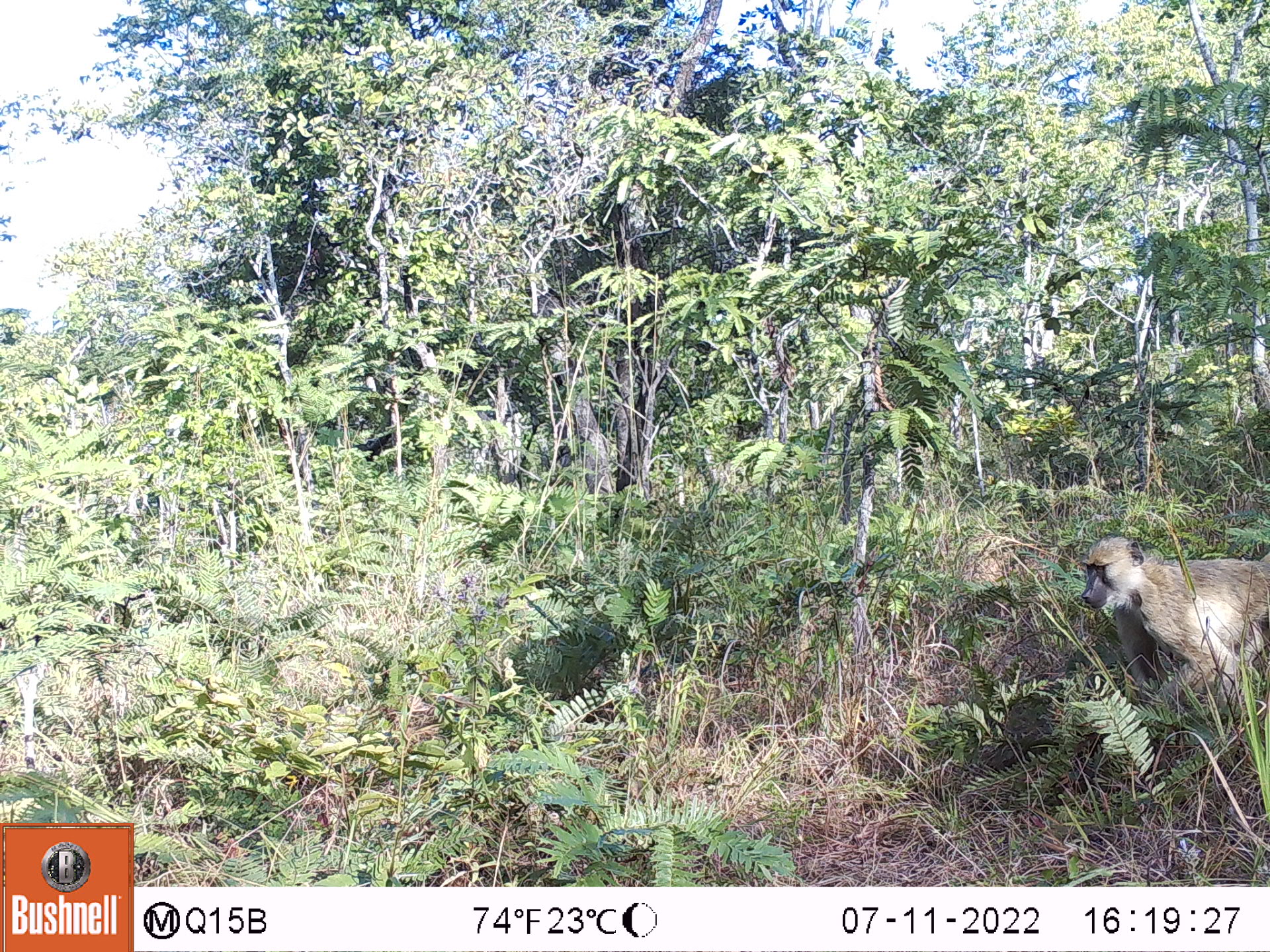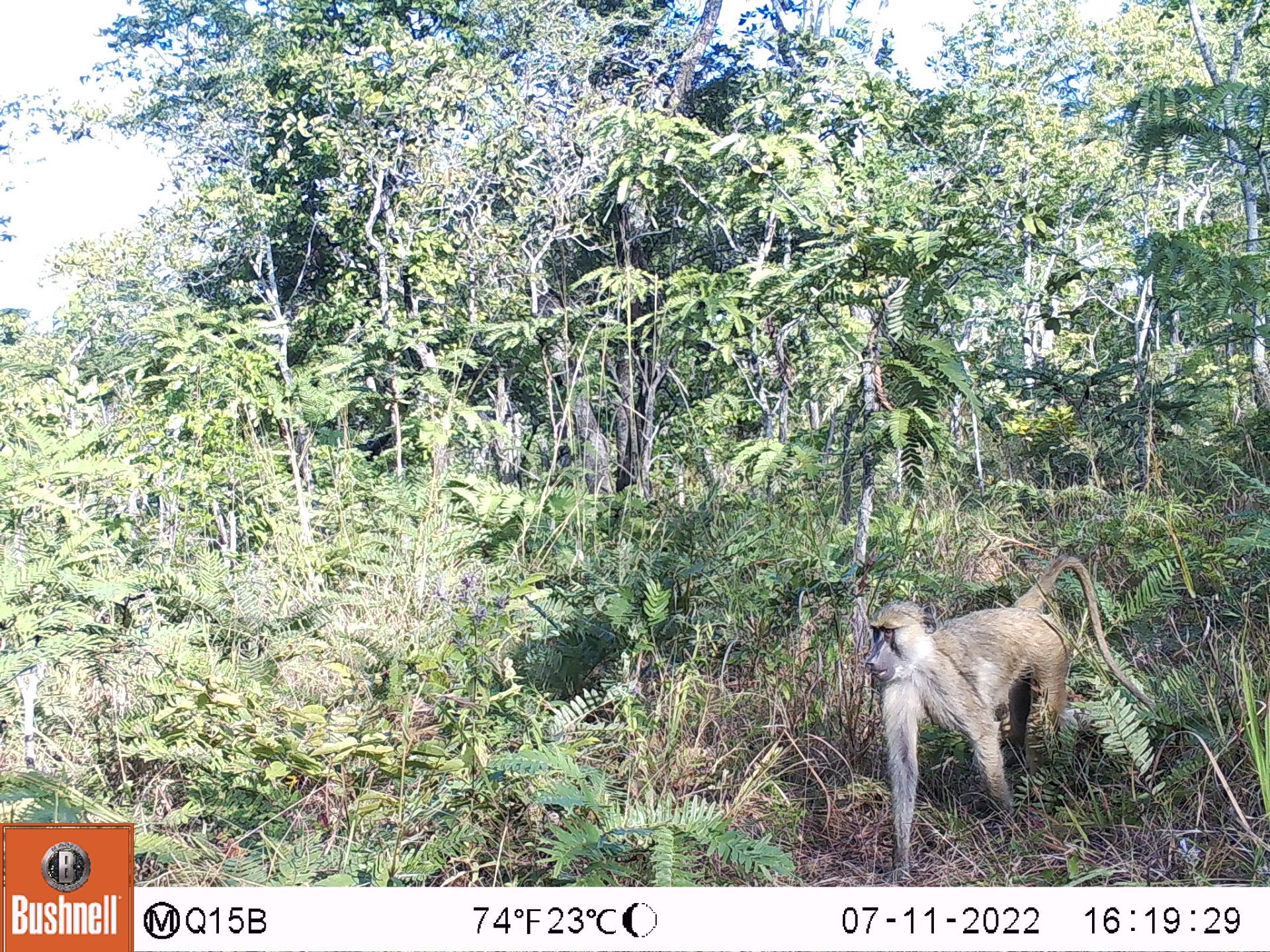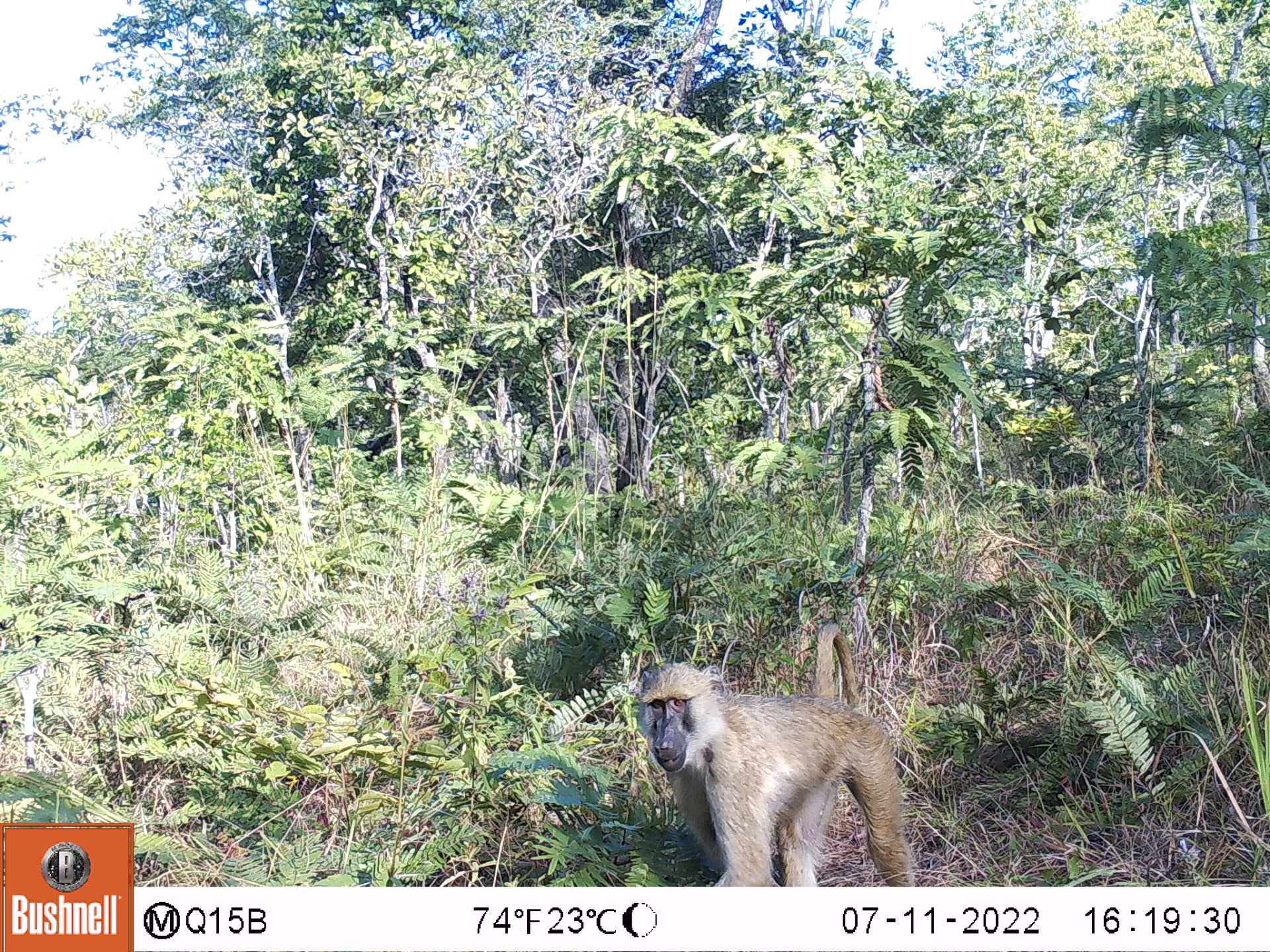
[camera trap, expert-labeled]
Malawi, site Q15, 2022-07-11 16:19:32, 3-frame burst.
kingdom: Animalia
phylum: Chordata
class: Mammalia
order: Primates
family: Cercopithecidae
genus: Papio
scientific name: Papio cynocephalus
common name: yellow baboon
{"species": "yellow baboon (Papio cynocephalus)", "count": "1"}